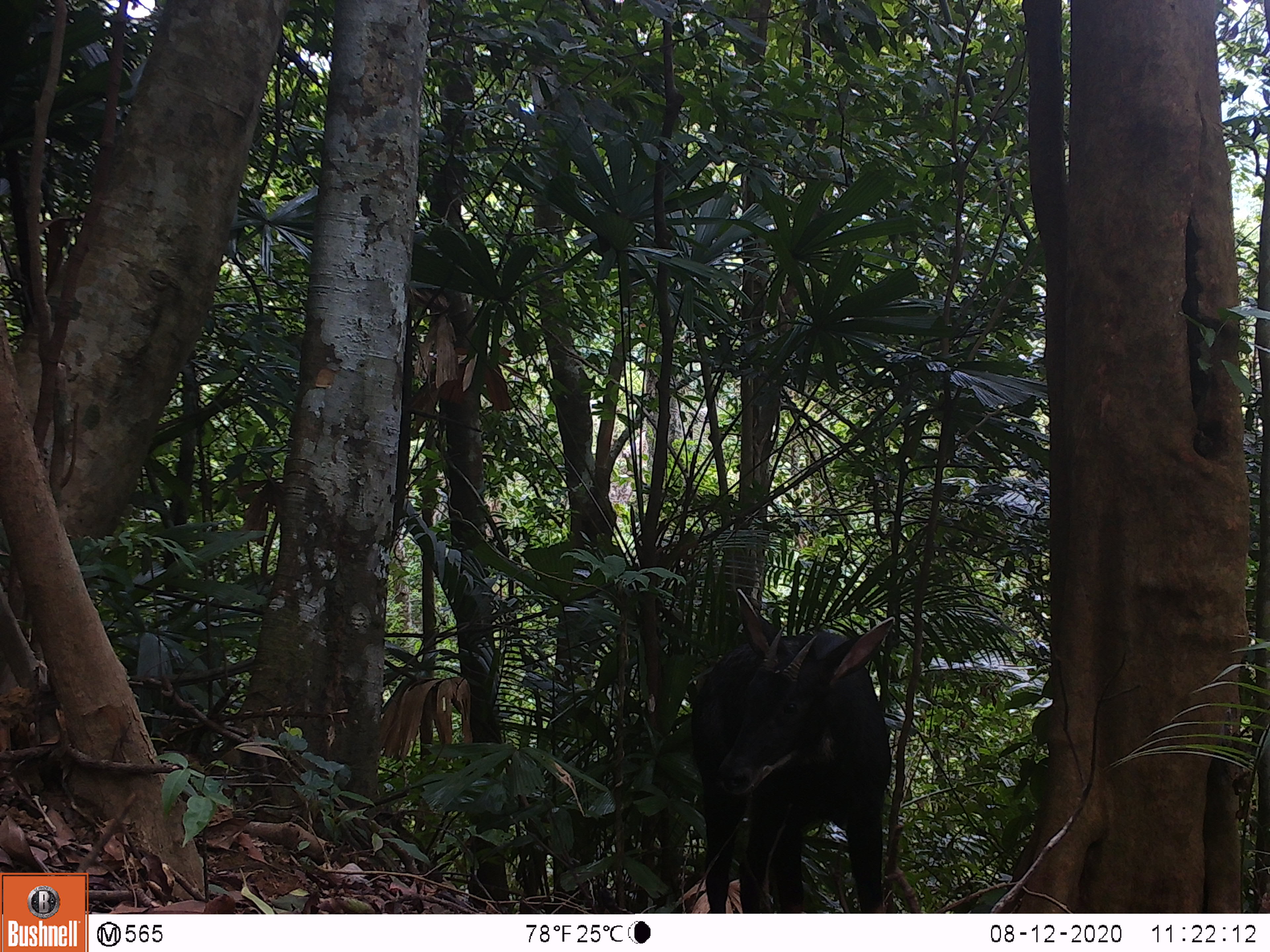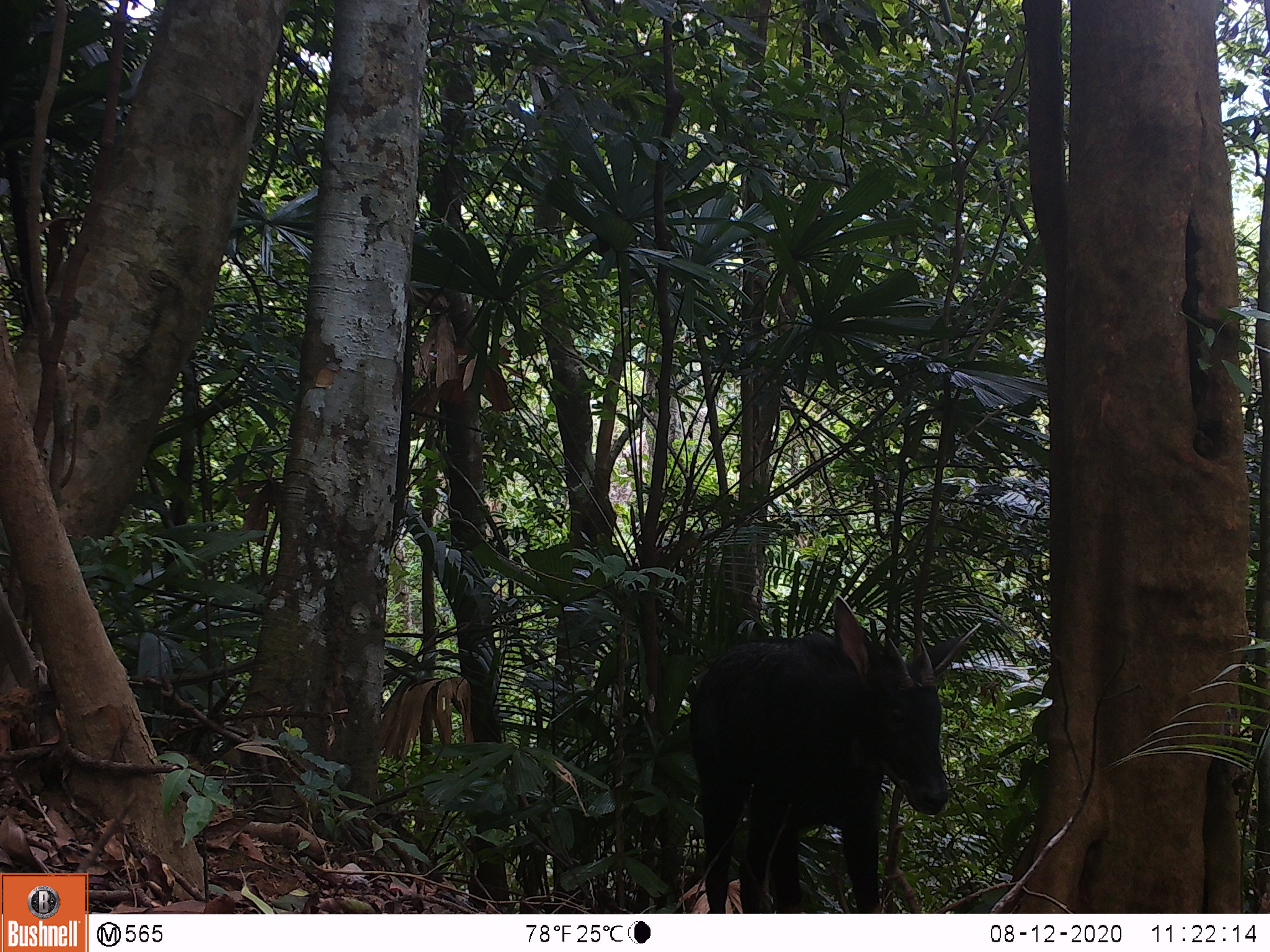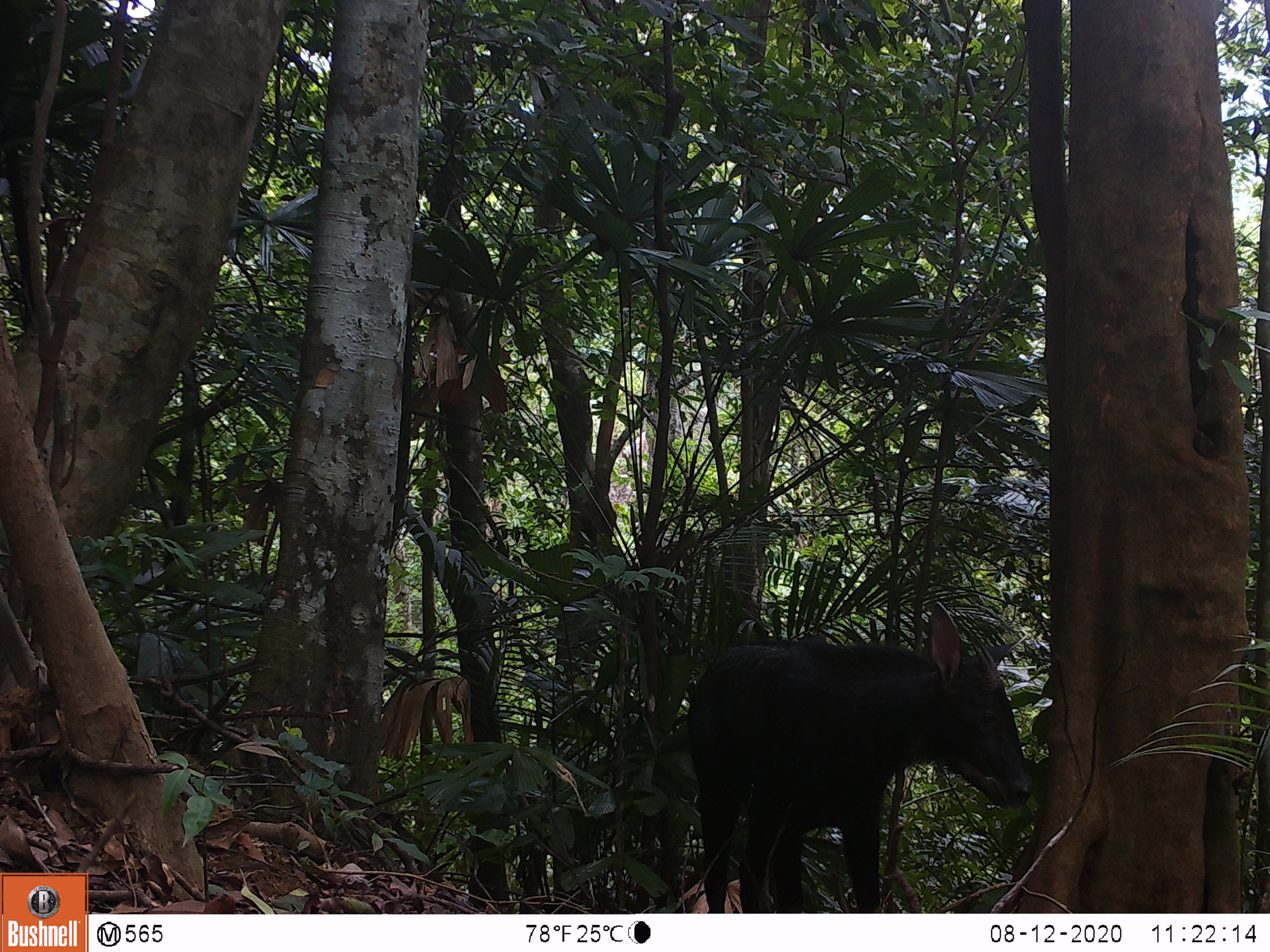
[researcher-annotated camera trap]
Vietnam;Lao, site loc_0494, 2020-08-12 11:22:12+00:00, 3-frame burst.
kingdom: Animalia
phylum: Chordata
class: Mammalia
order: Artiodactyla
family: Bovidae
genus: Capricornis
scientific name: Capricornis sumatraensis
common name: chinese serow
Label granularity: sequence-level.